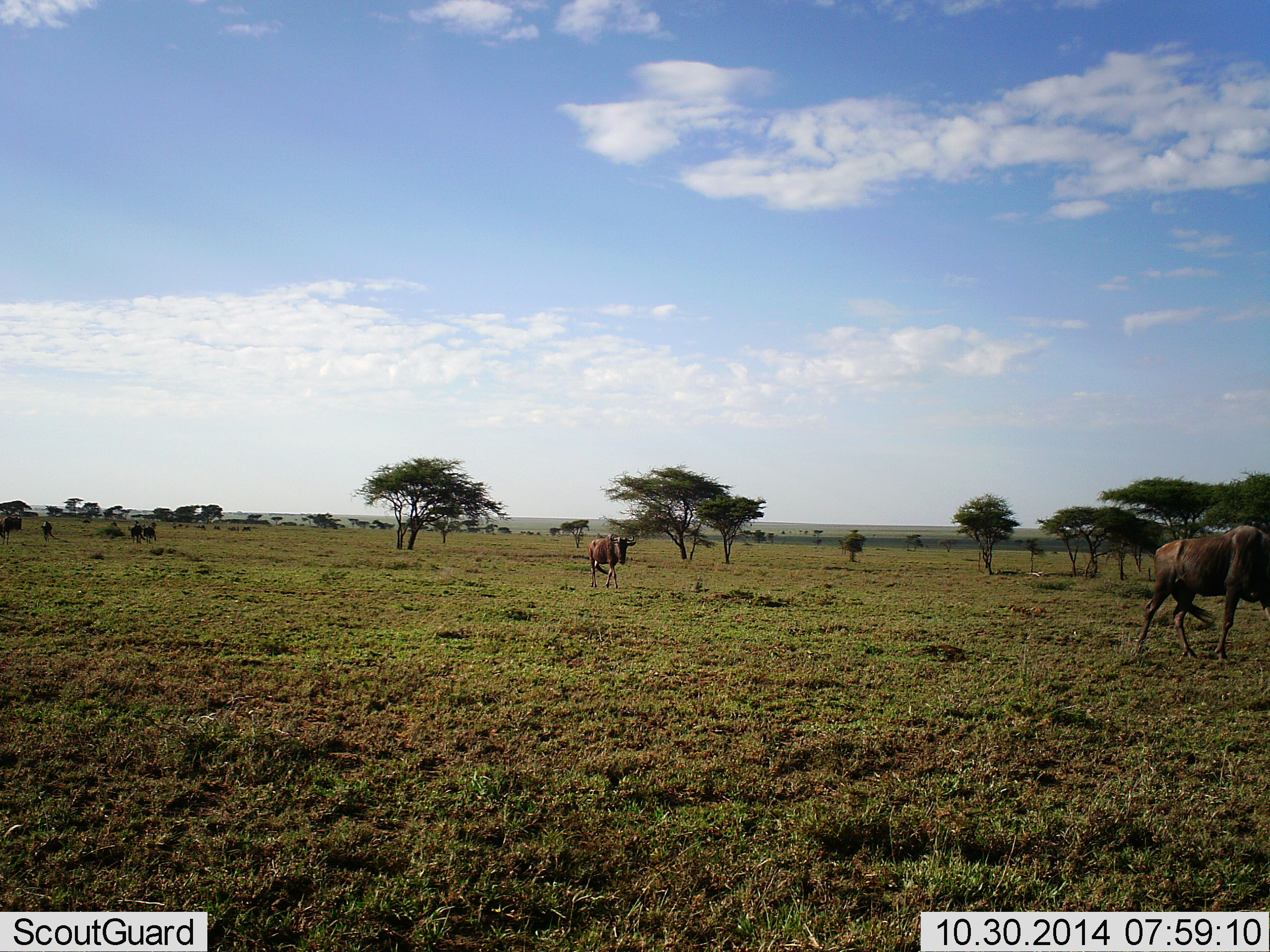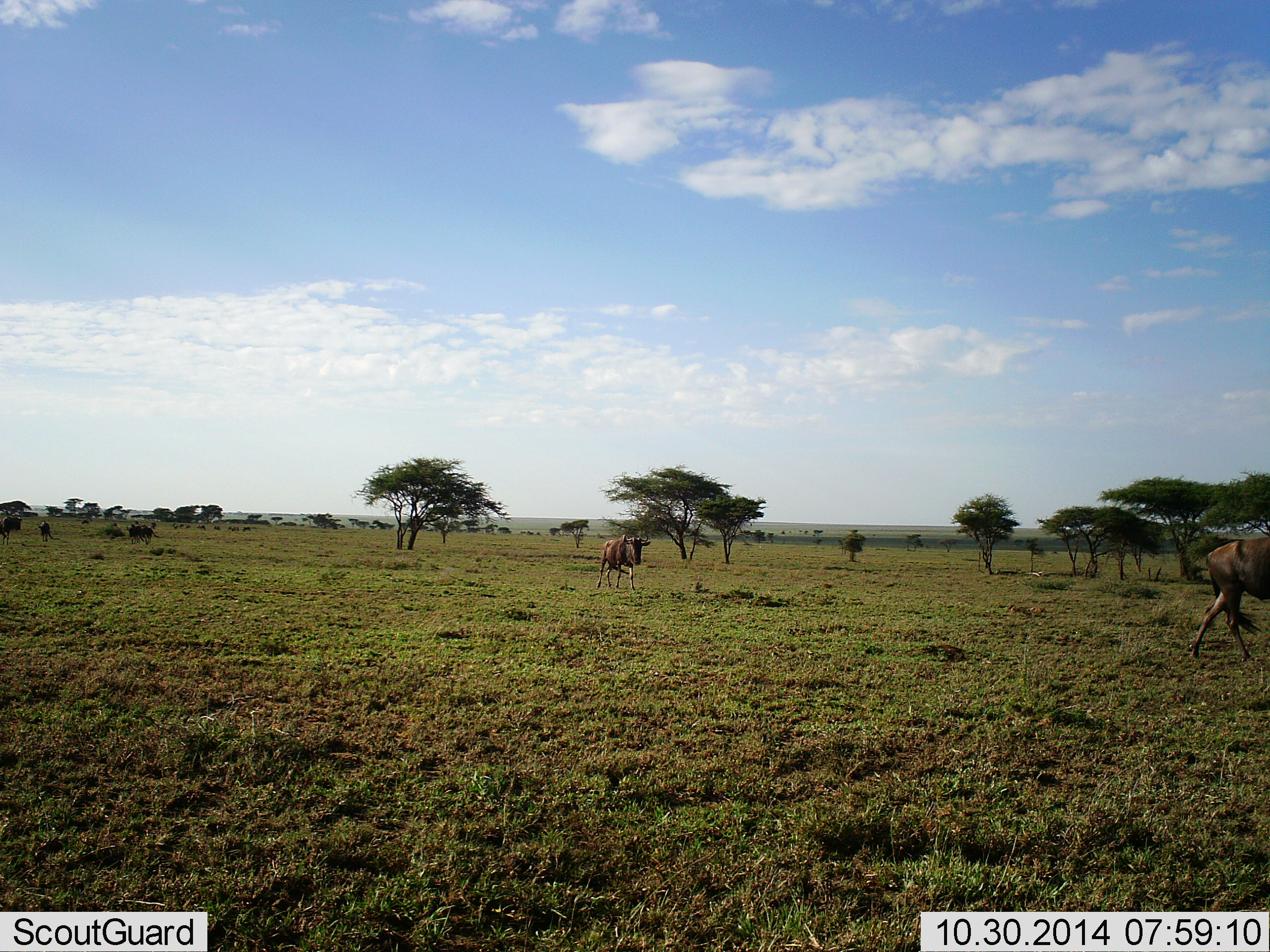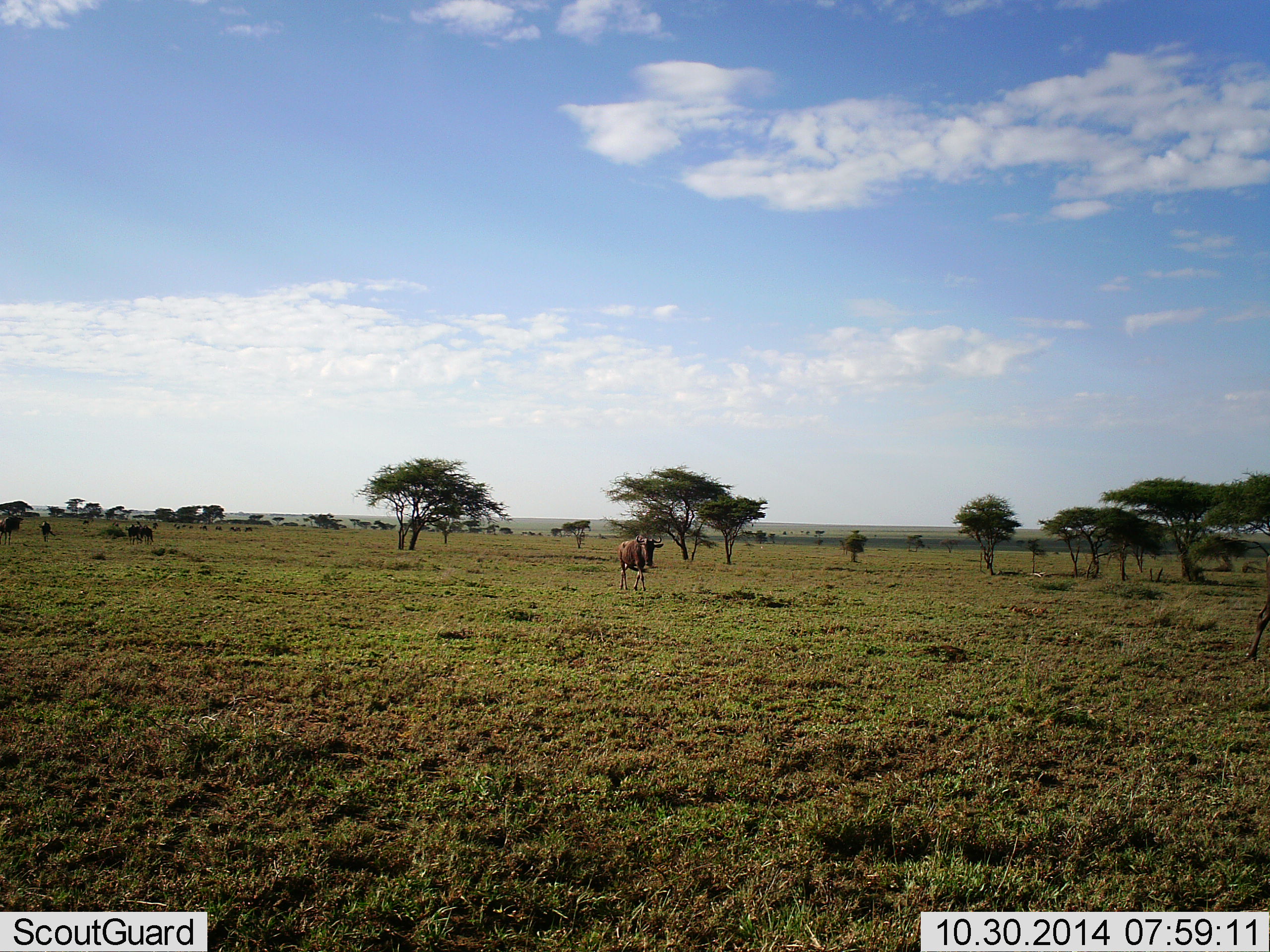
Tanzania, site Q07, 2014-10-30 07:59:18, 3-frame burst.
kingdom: Animalia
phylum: Chordata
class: Mammalia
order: Artiodactyla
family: Bovidae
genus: Connochaetes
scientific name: Connochaetes taurinus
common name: blue wildebeest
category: wildebeest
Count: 6.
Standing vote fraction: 10%.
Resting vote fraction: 0%.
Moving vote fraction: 100%.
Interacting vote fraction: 0%.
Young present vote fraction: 0%.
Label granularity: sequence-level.